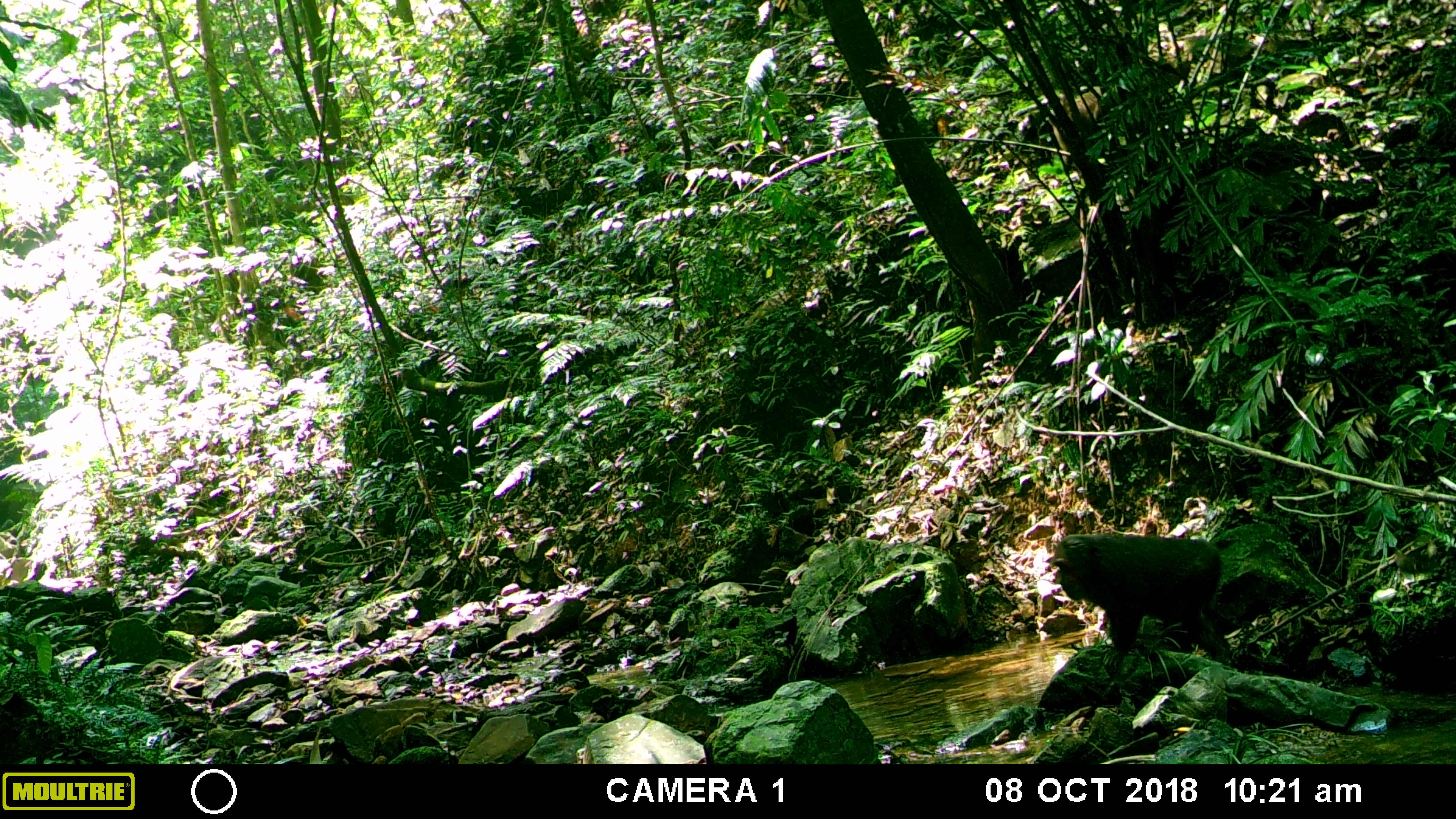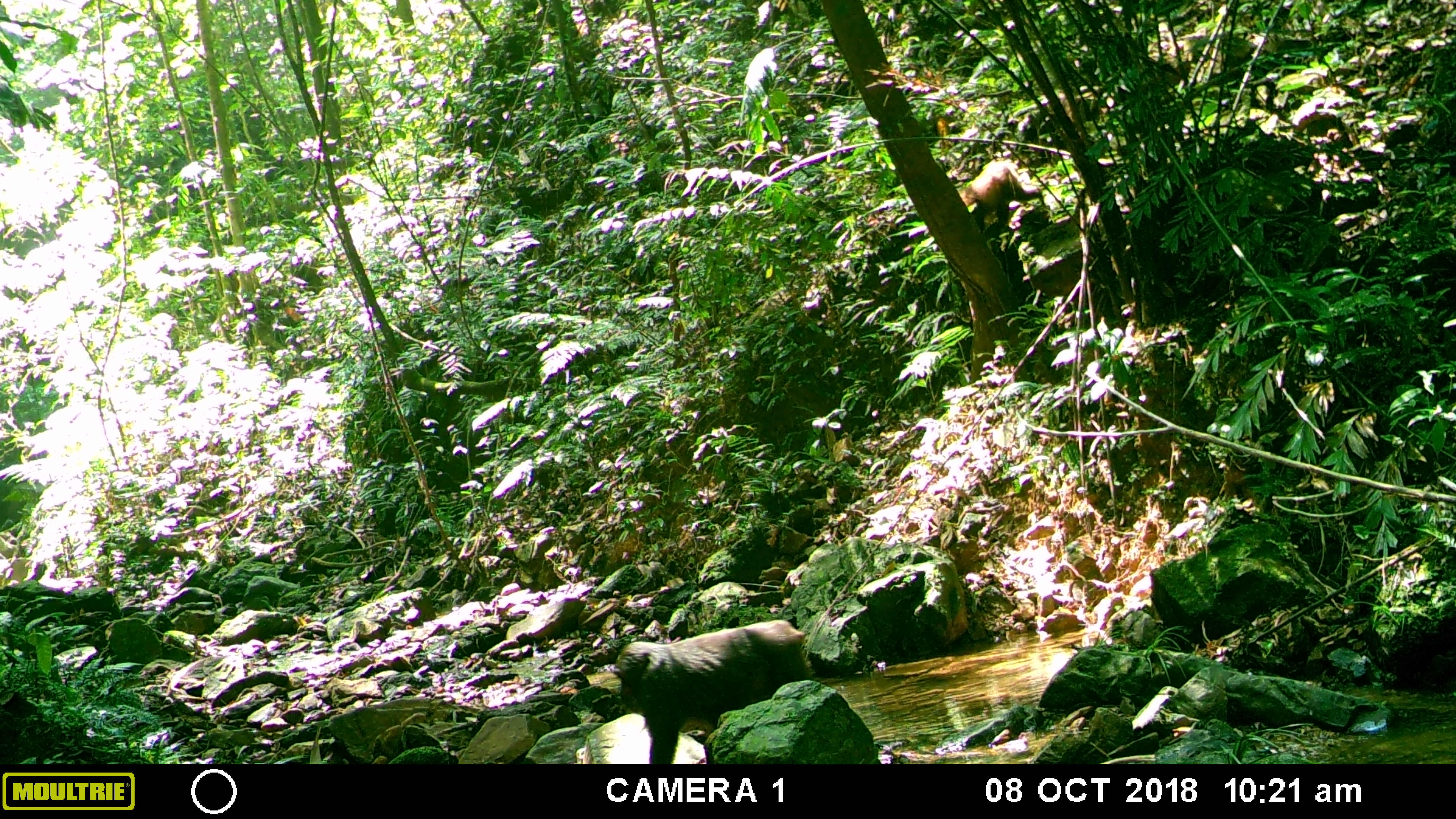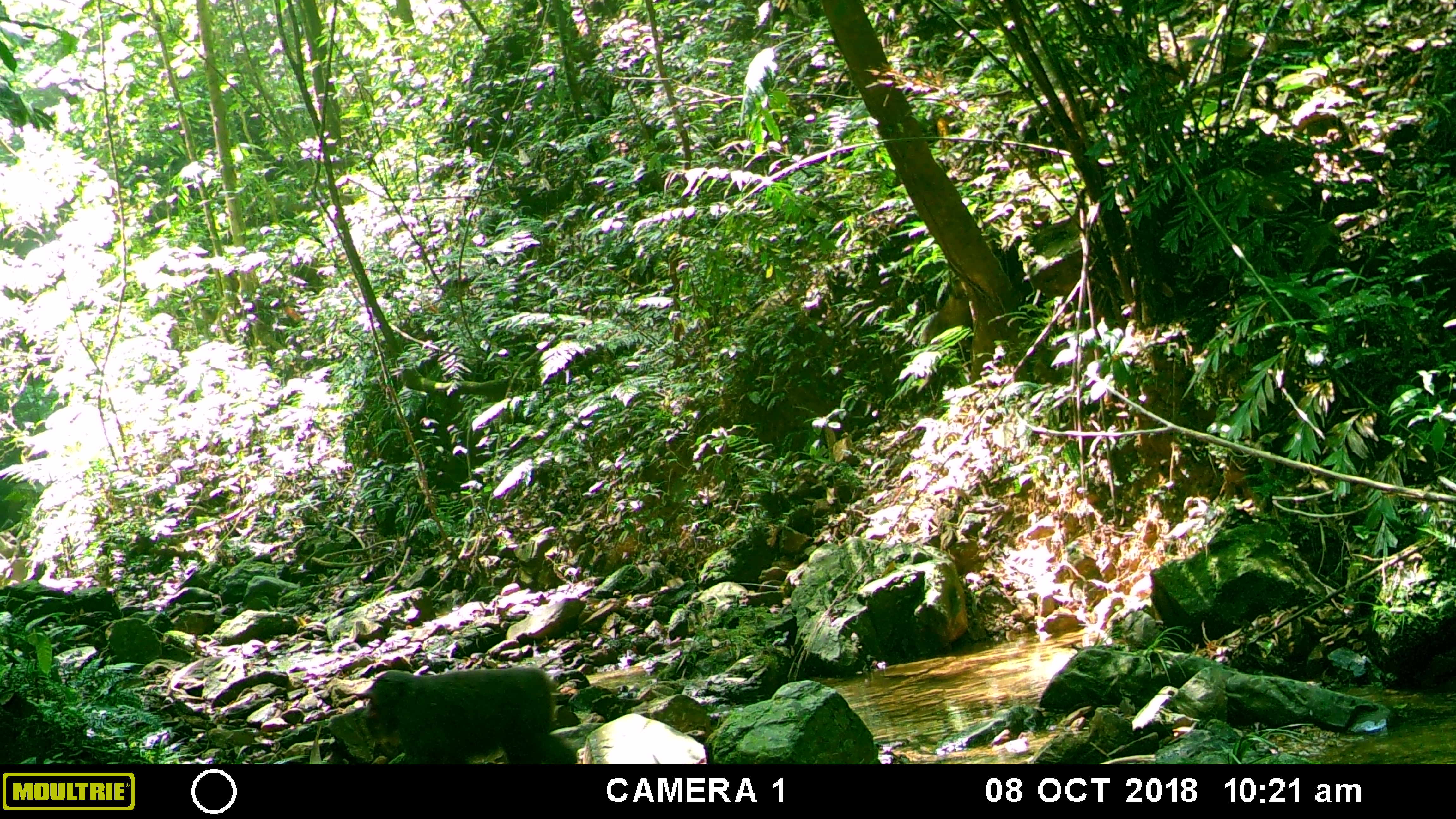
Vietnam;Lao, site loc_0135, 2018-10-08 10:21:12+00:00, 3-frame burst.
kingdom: Animalia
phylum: Chordata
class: Mammalia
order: Primates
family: Cercopithecidae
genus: Macaca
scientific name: Macaca arctoides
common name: stump-tailed macaque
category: stump tailed macaque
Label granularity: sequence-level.